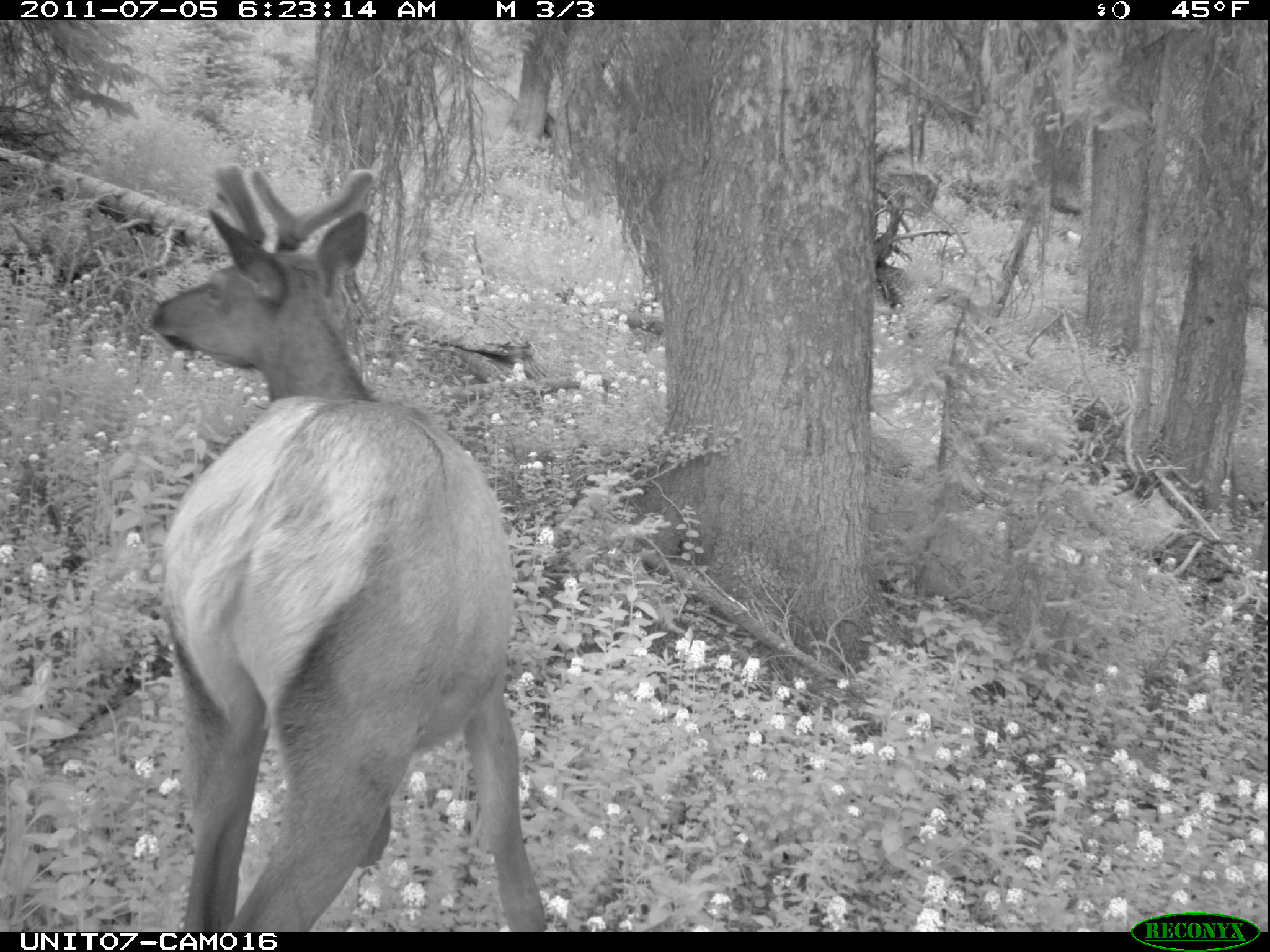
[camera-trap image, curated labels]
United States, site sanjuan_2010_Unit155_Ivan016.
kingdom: Animalia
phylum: Chordata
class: Mammalia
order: Artiodactyla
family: Cervidae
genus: Cervus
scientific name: Cervus elaphus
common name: red deer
Cervus elaphus (red deer).